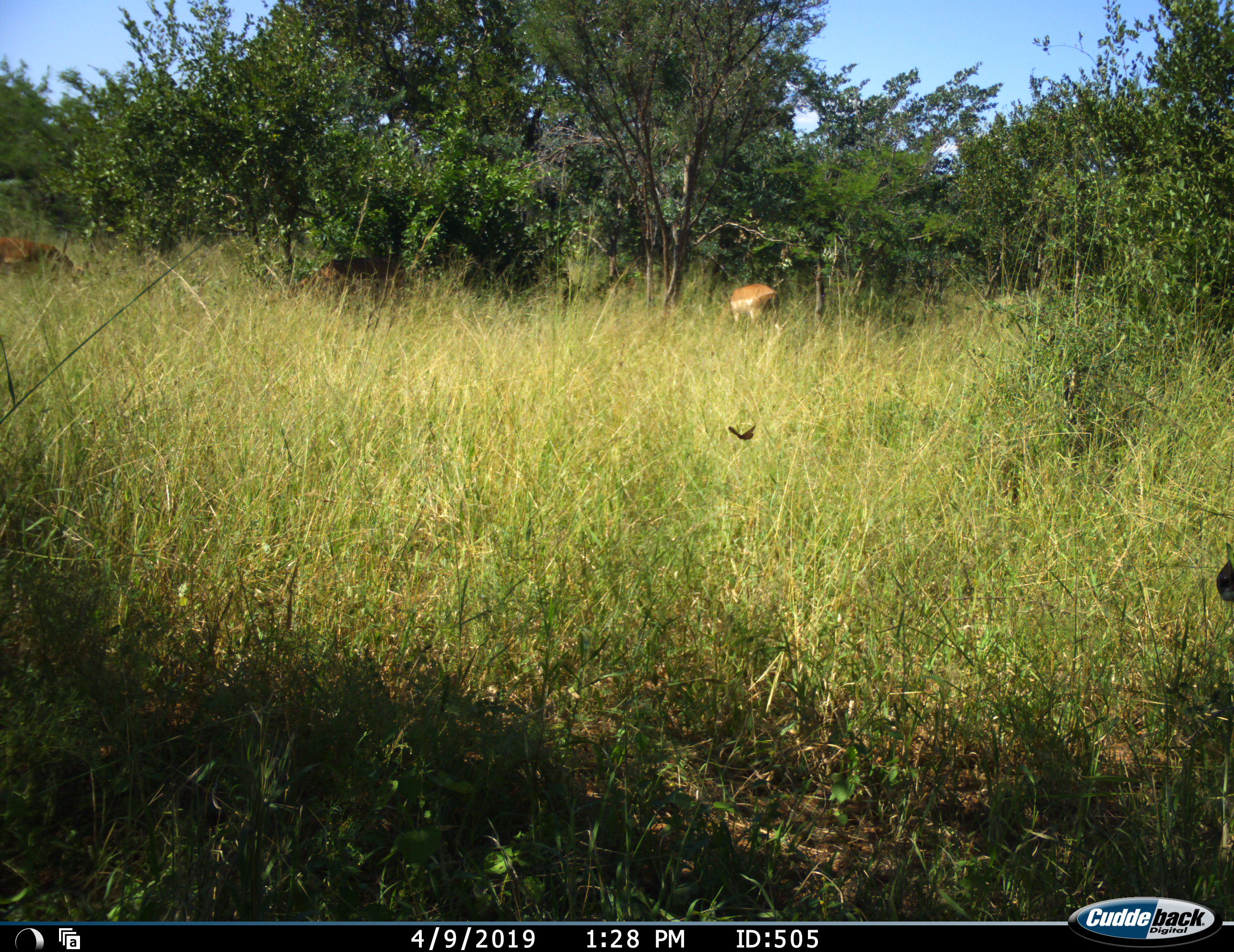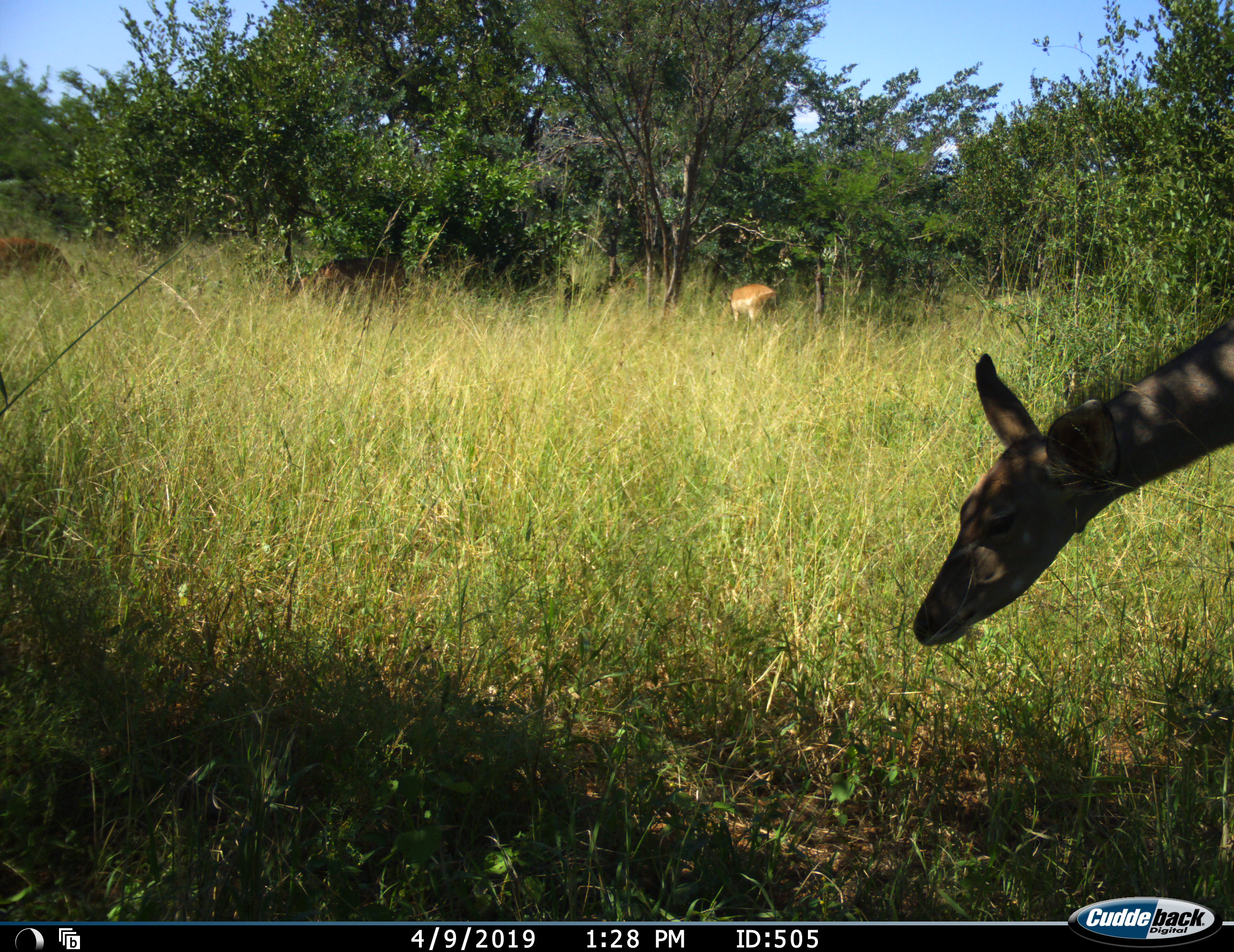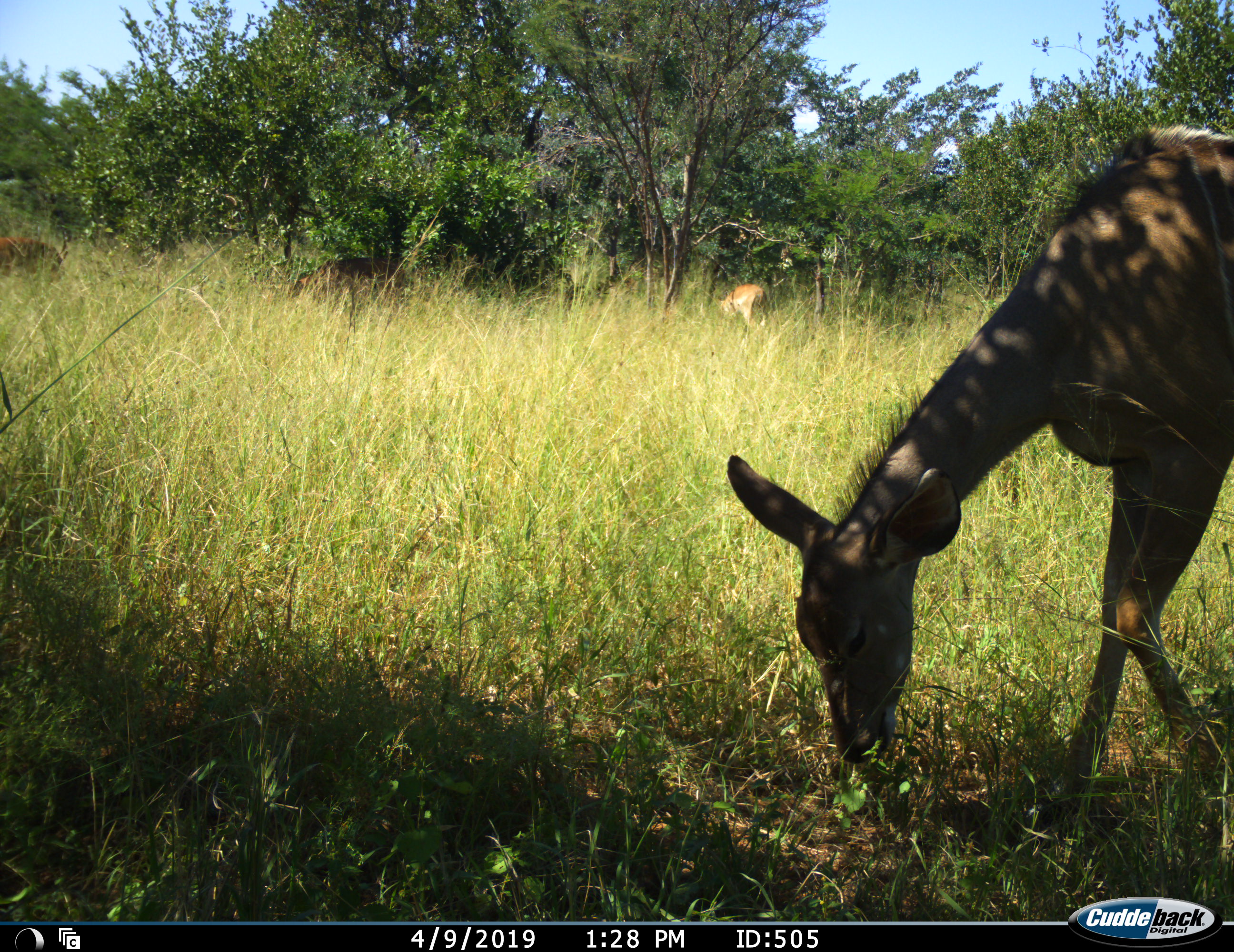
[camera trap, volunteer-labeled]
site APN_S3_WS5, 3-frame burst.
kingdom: Animalia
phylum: Chordata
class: Mammalia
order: Artiodactyla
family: Bovidae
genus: Aepyceros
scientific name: Aepyceros melampus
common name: impala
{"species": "impala (Aepyceros melampus)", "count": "3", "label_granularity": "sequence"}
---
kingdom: Animalia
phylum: Chordata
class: Mammalia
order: Artiodactyla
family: Bovidae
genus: Tragelaphus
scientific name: Tragelaphus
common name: kudu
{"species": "kudu (Tragelaphus)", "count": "1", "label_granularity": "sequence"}